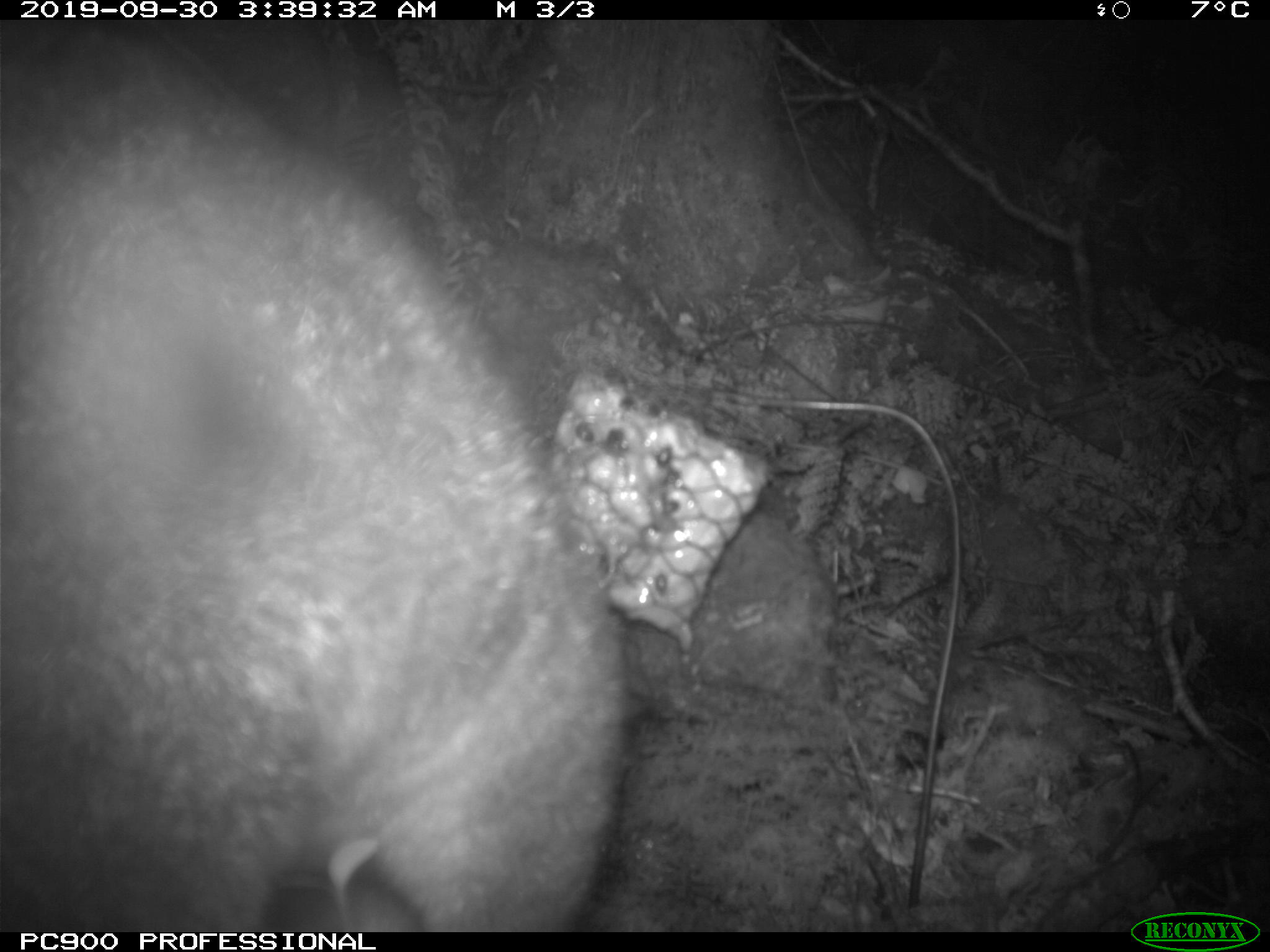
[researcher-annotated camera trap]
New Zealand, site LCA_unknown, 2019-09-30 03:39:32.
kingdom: Animalia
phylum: Chordata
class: Mammalia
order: Diprotodontia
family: Phalangeridae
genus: Trichosurus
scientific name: Trichosurus vulpecula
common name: common brushtail possum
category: possum